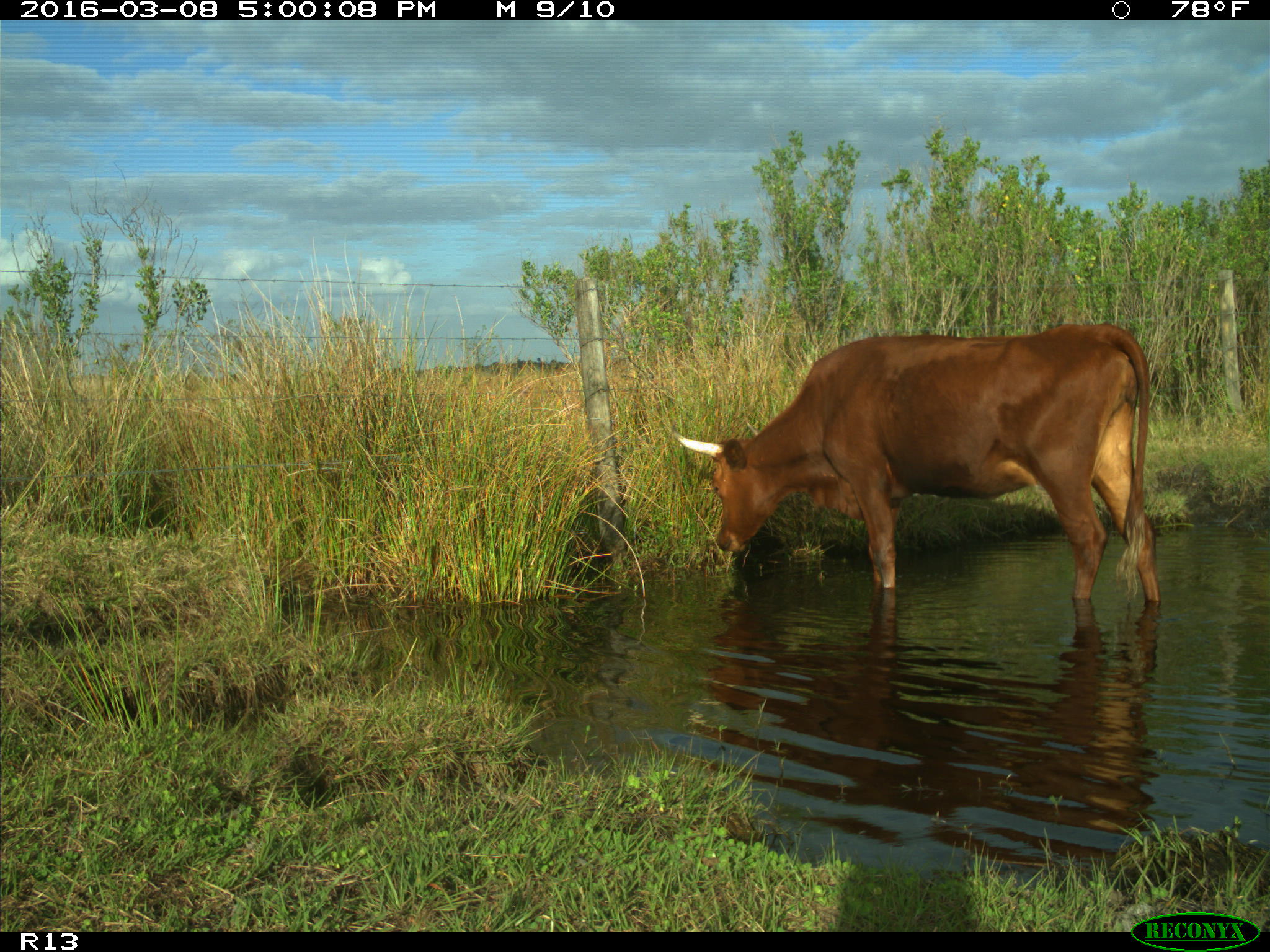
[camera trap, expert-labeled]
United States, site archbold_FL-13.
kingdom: Animalia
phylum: Chordata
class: Mammalia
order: Artiodactyla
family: Bovidae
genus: Bos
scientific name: Bos taurus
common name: domestic cow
Bos taurus (domestic cow).